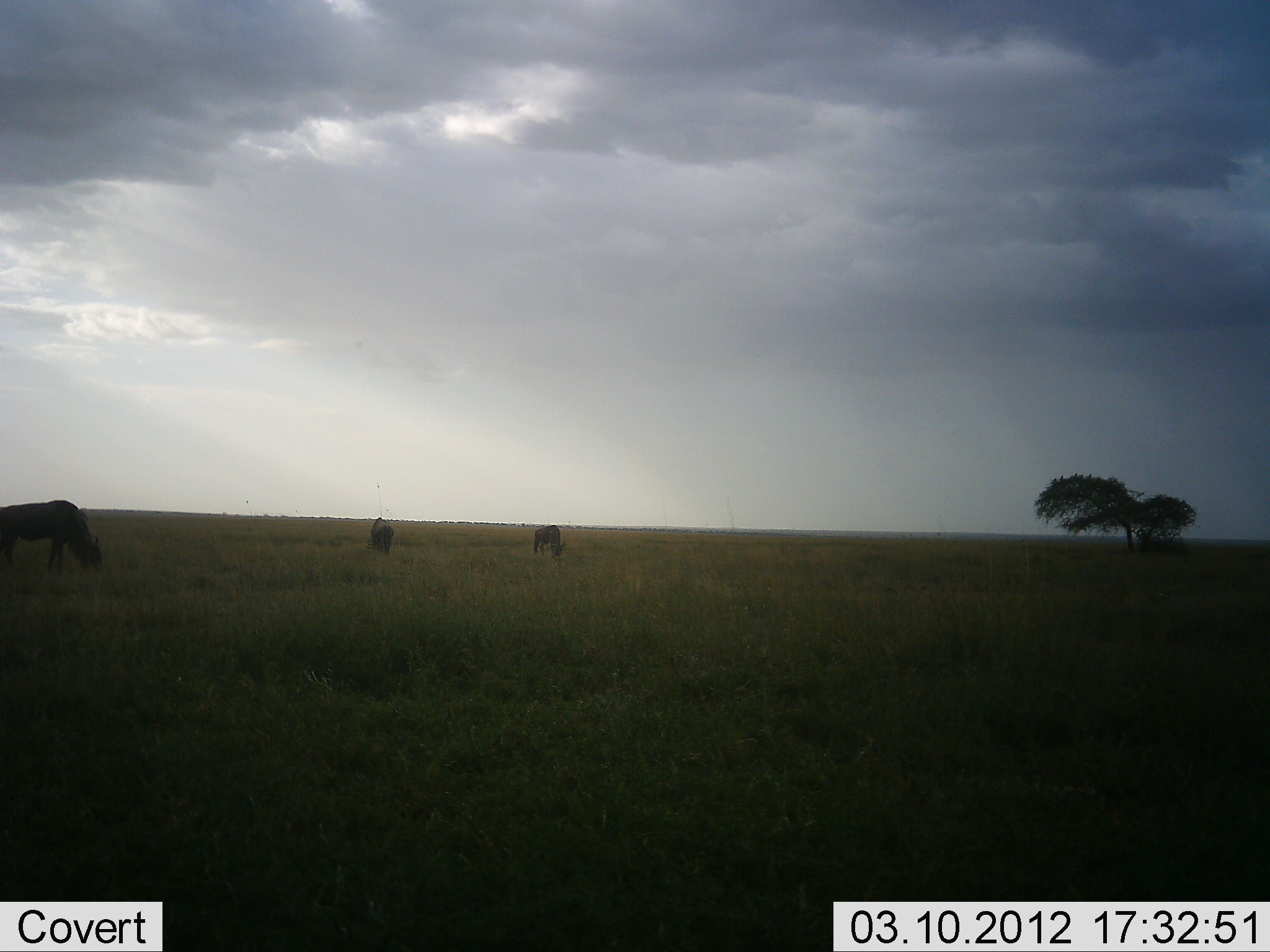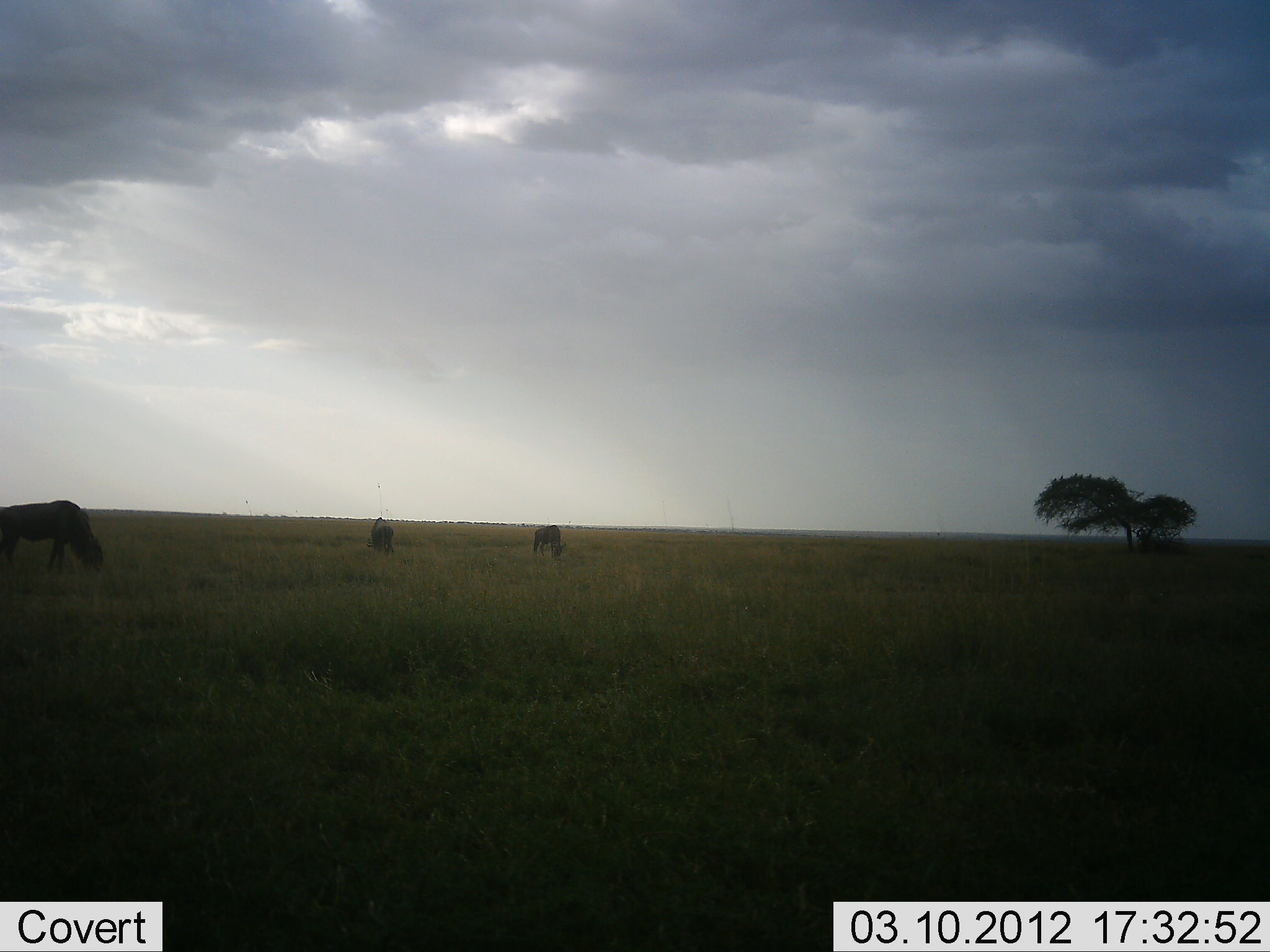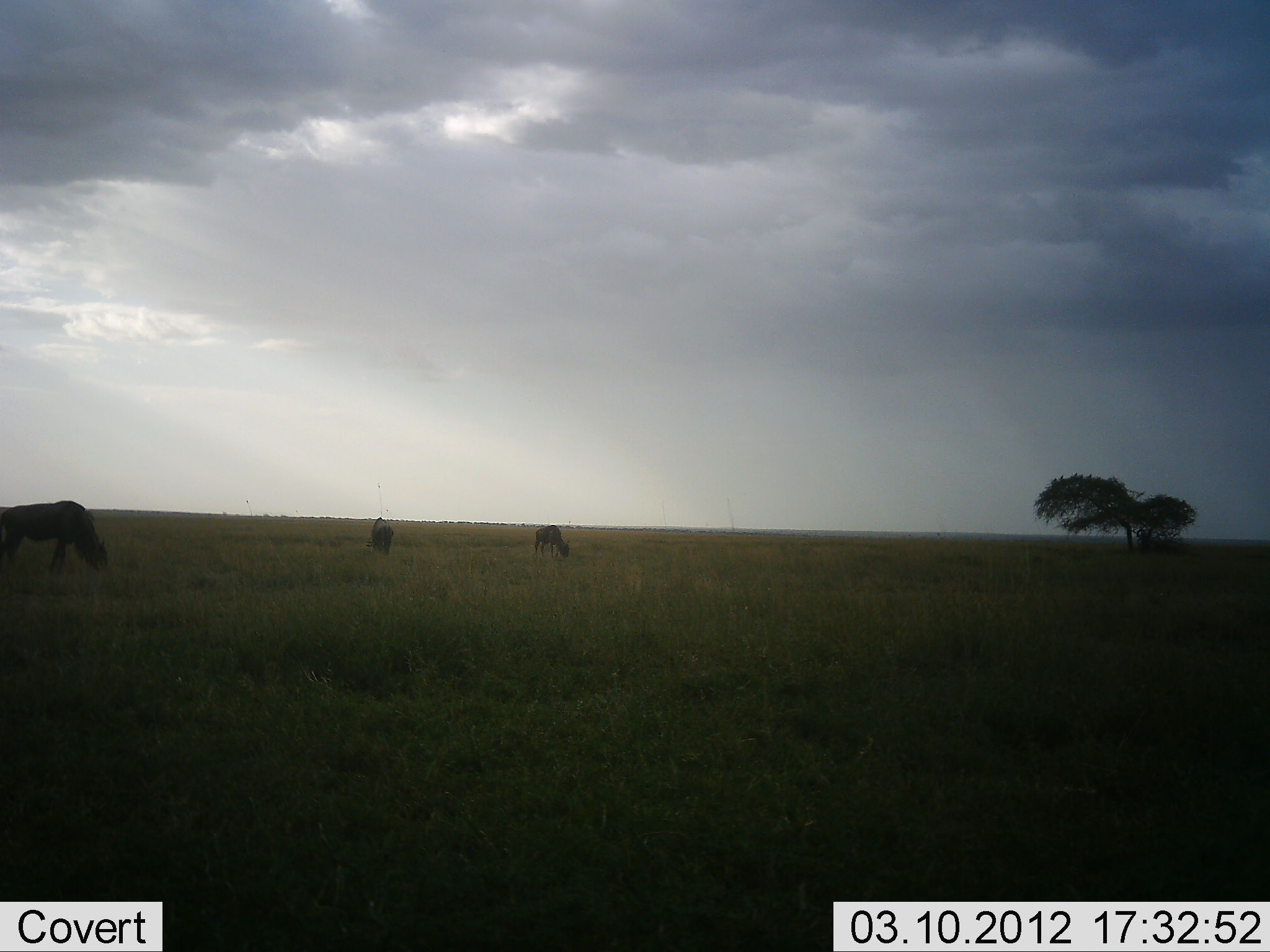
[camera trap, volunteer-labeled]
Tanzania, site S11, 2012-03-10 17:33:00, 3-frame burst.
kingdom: Animalia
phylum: Chordata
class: Mammalia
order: Artiodactyla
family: Bovidae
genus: Connochaetes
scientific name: Connochaetes taurinus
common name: blue wildebeest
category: wildebeest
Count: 3.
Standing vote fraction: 39%.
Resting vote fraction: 0%.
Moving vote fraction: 0%.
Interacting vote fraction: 0%.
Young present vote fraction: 0%.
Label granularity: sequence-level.